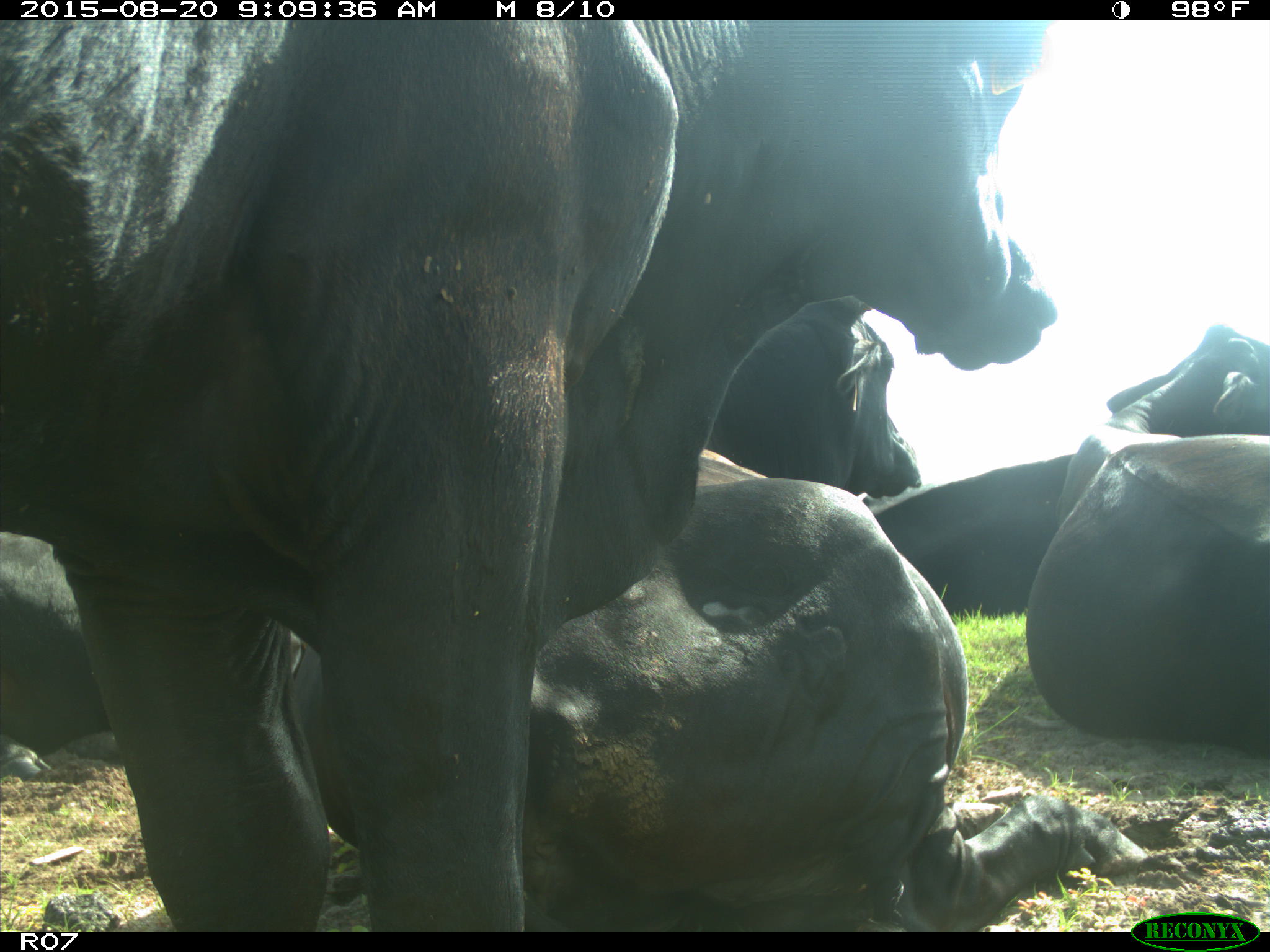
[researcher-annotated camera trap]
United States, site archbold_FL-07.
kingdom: Animalia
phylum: Chordata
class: Mammalia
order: Artiodactyla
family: Bovidae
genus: Bos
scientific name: Bos taurus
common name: domestic cow